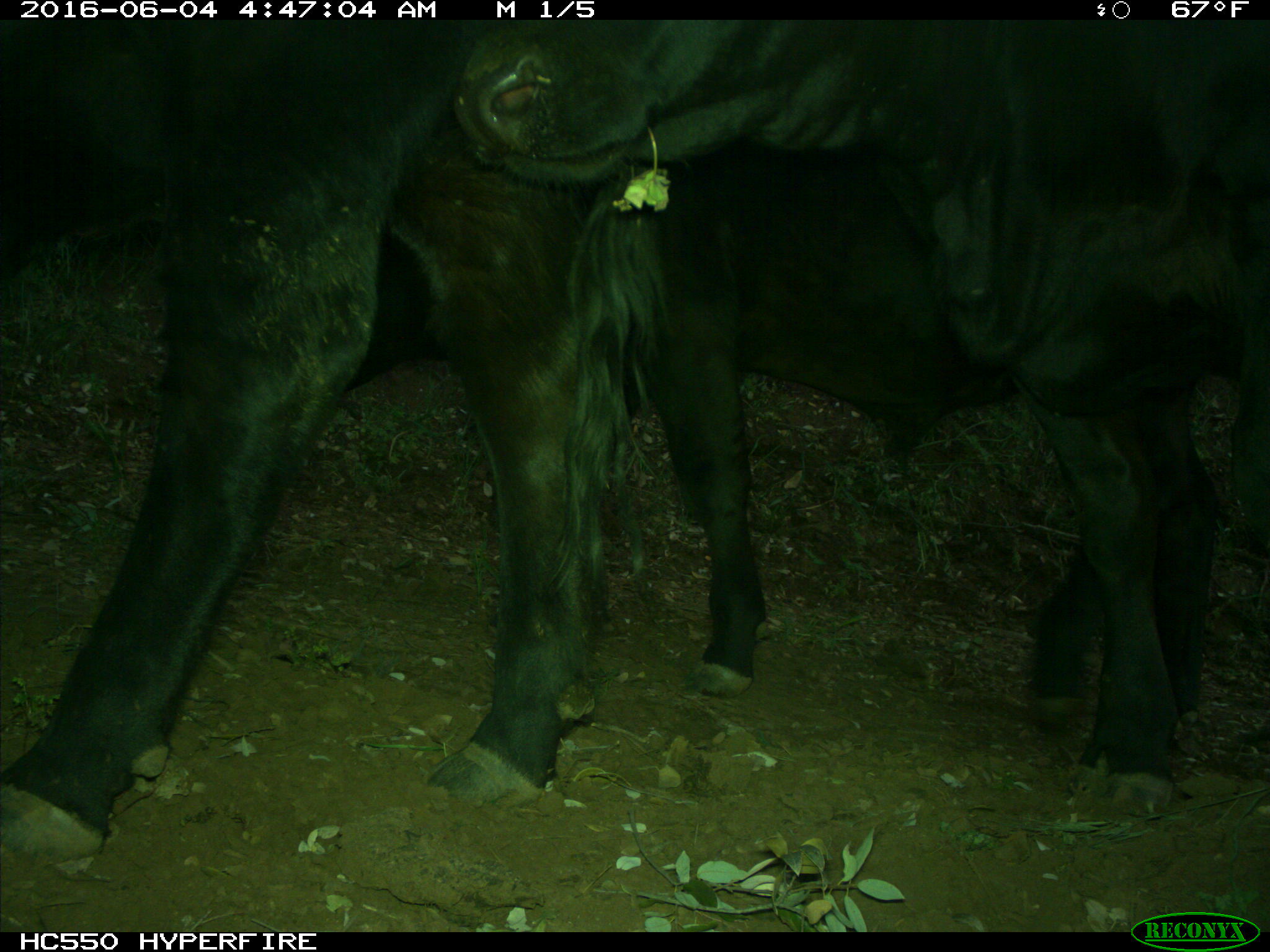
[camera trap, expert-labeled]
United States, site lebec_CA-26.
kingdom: Animalia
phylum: Chordata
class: Mammalia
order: Artiodactyla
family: Bovidae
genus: Bos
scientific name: Bos taurus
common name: domestic cow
Bos taurus (domestic cow).